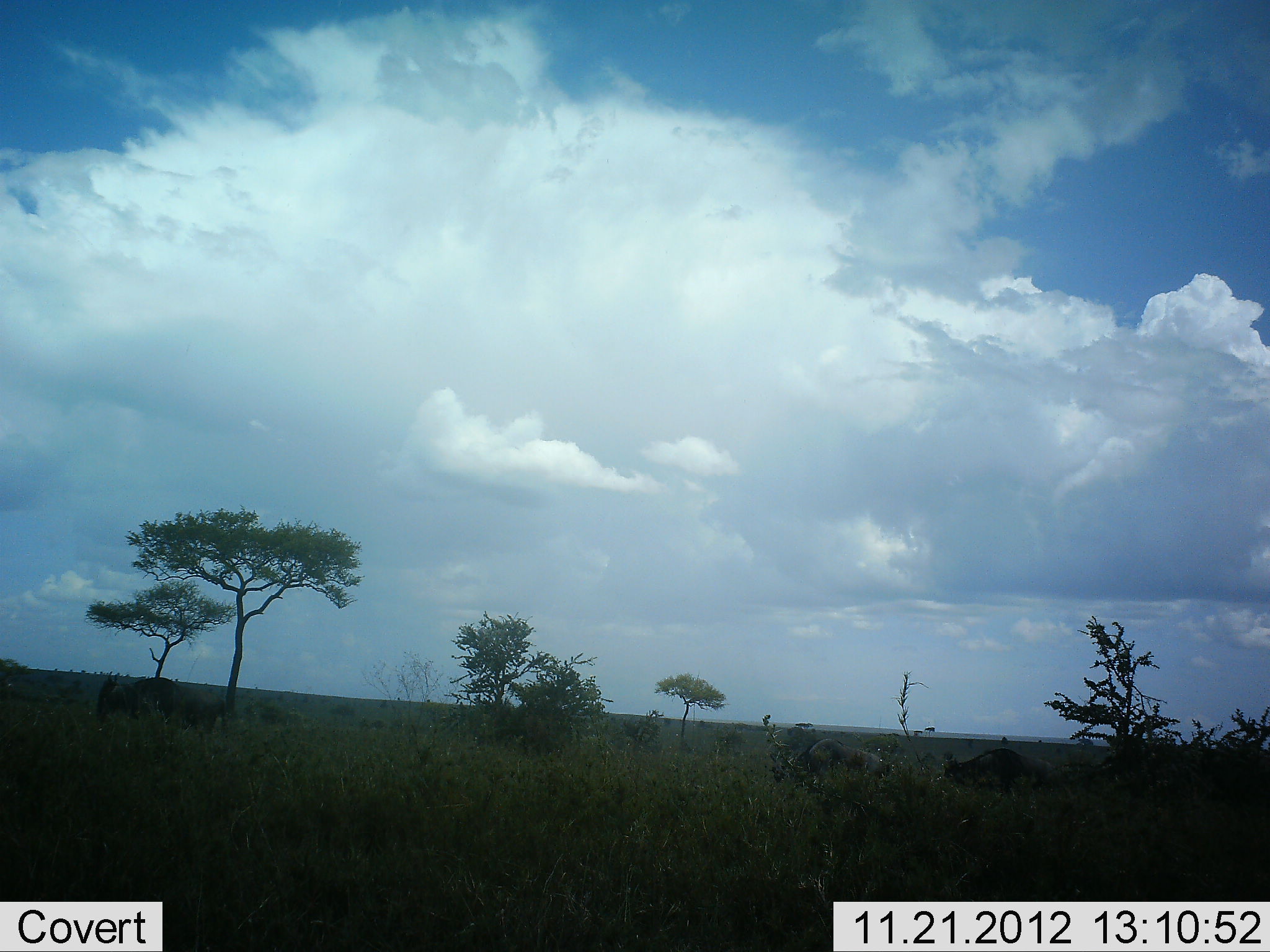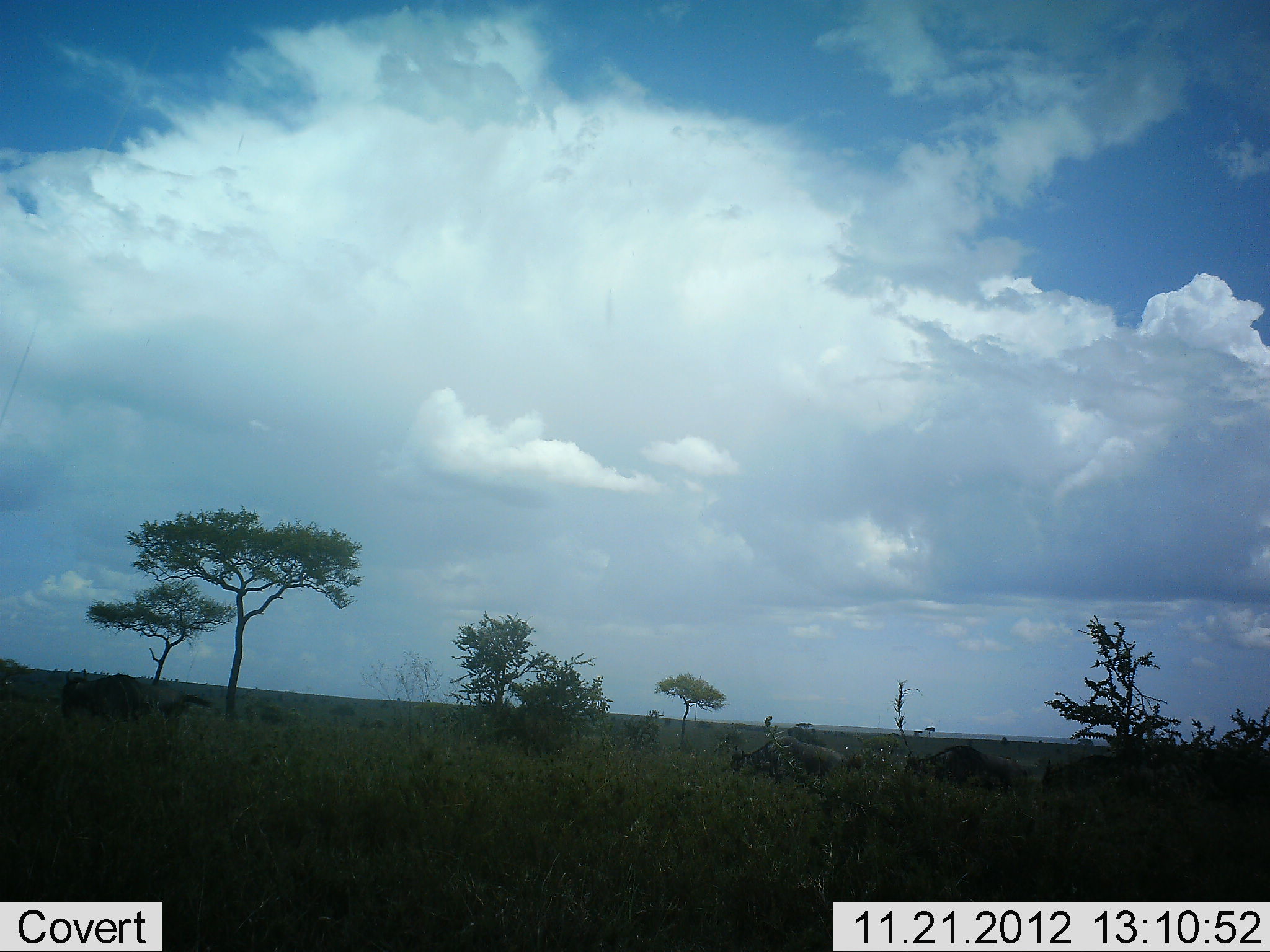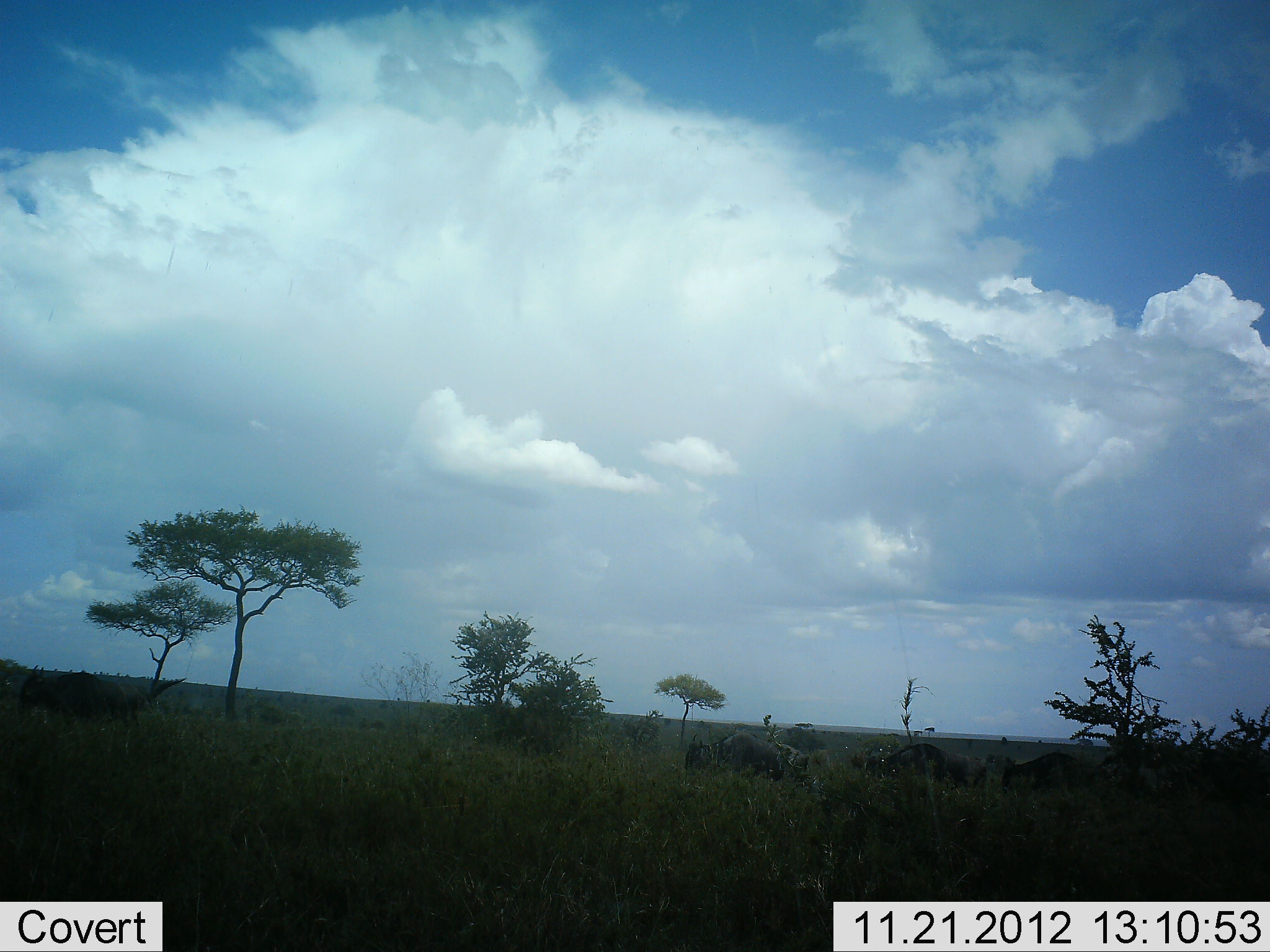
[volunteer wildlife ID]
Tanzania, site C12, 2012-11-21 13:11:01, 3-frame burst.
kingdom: Animalia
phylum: Chordata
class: Mammalia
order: Artiodactyla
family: Bovidae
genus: Connochaetes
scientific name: Connochaetes taurinus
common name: blue wildebeest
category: wildebeest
Wildebeest (blue wildebeest) (Connochaetes taurinus), count 5. Behavior (volunteer vote fractions): standing 0%, resting 0%, moving 100%, interacting 0%. Young present (vote fraction): 0%. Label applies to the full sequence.